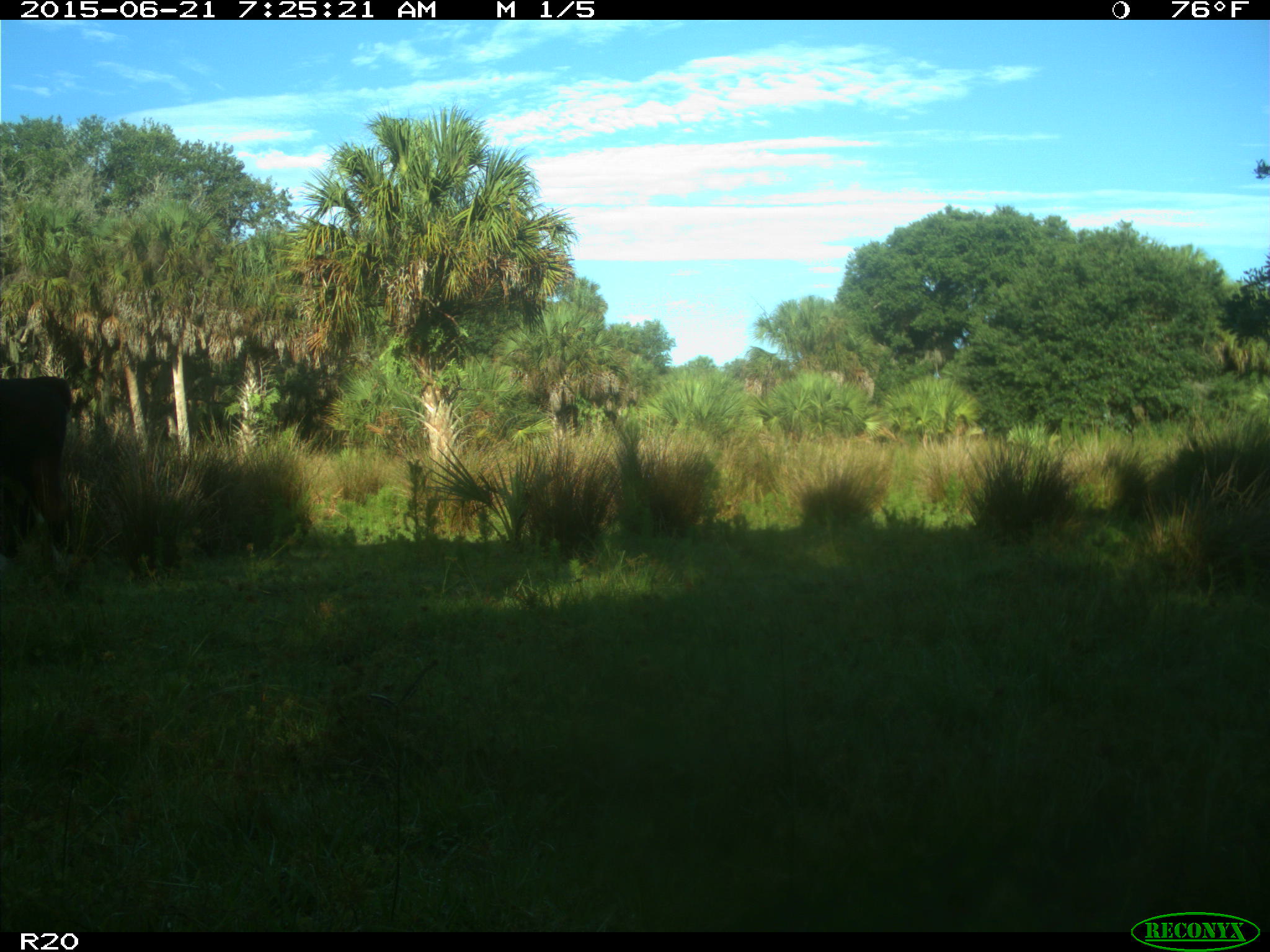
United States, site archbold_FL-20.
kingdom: Animalia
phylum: Chordata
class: Mammalia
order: Artiodactyla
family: Bovidae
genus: Bos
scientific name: Bos taurus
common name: domestic cow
Bos taurus (domestic cow).